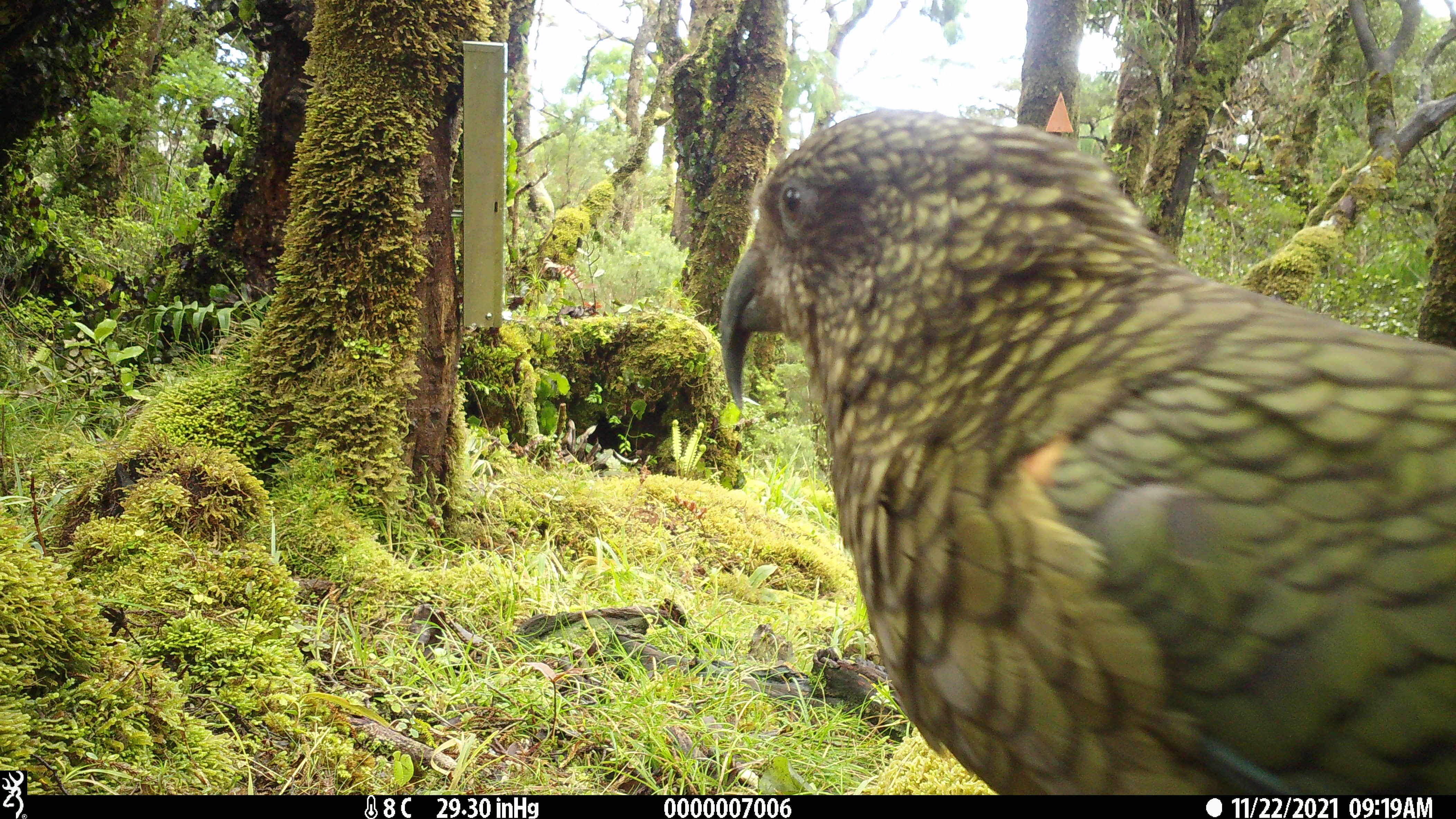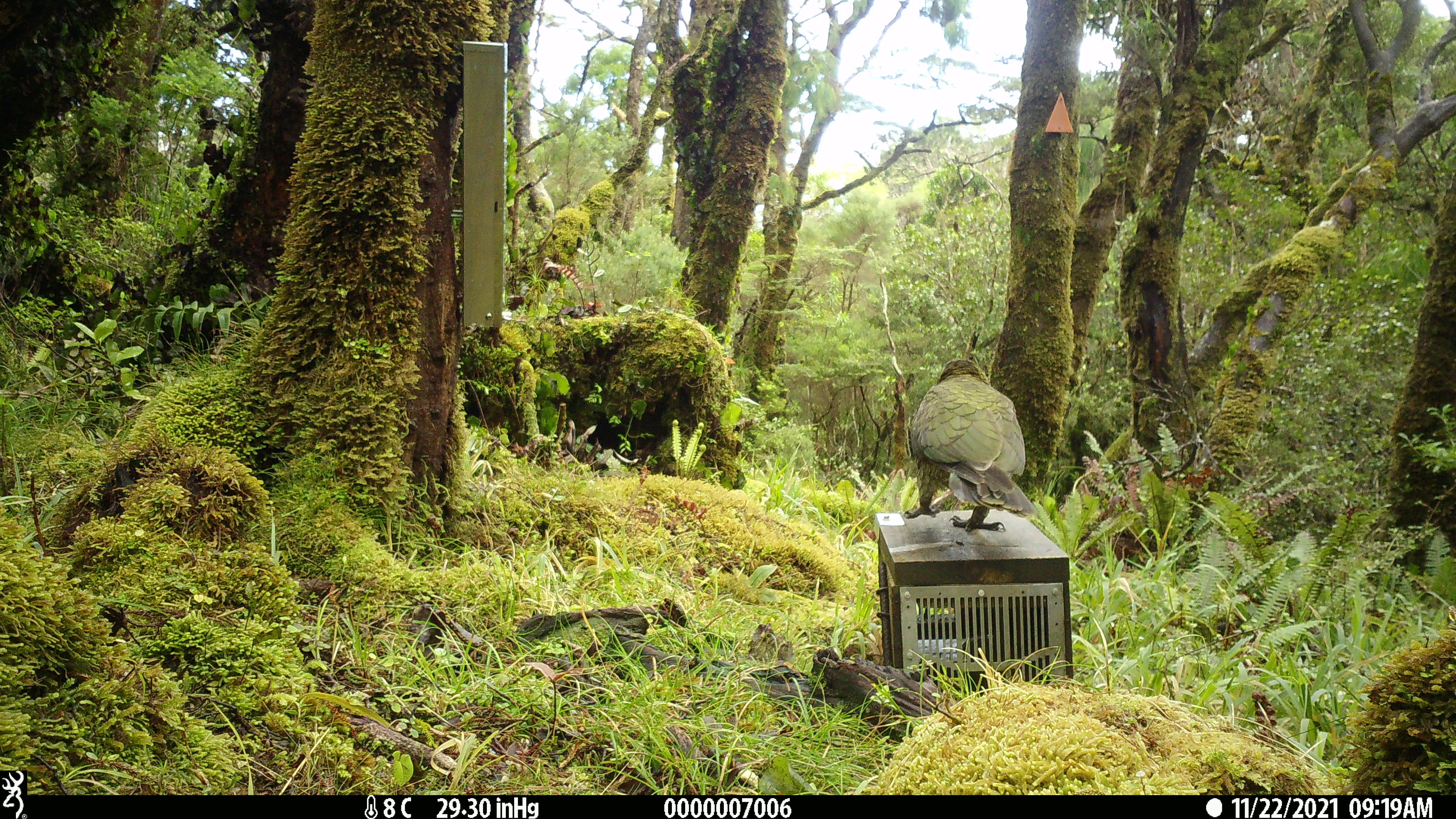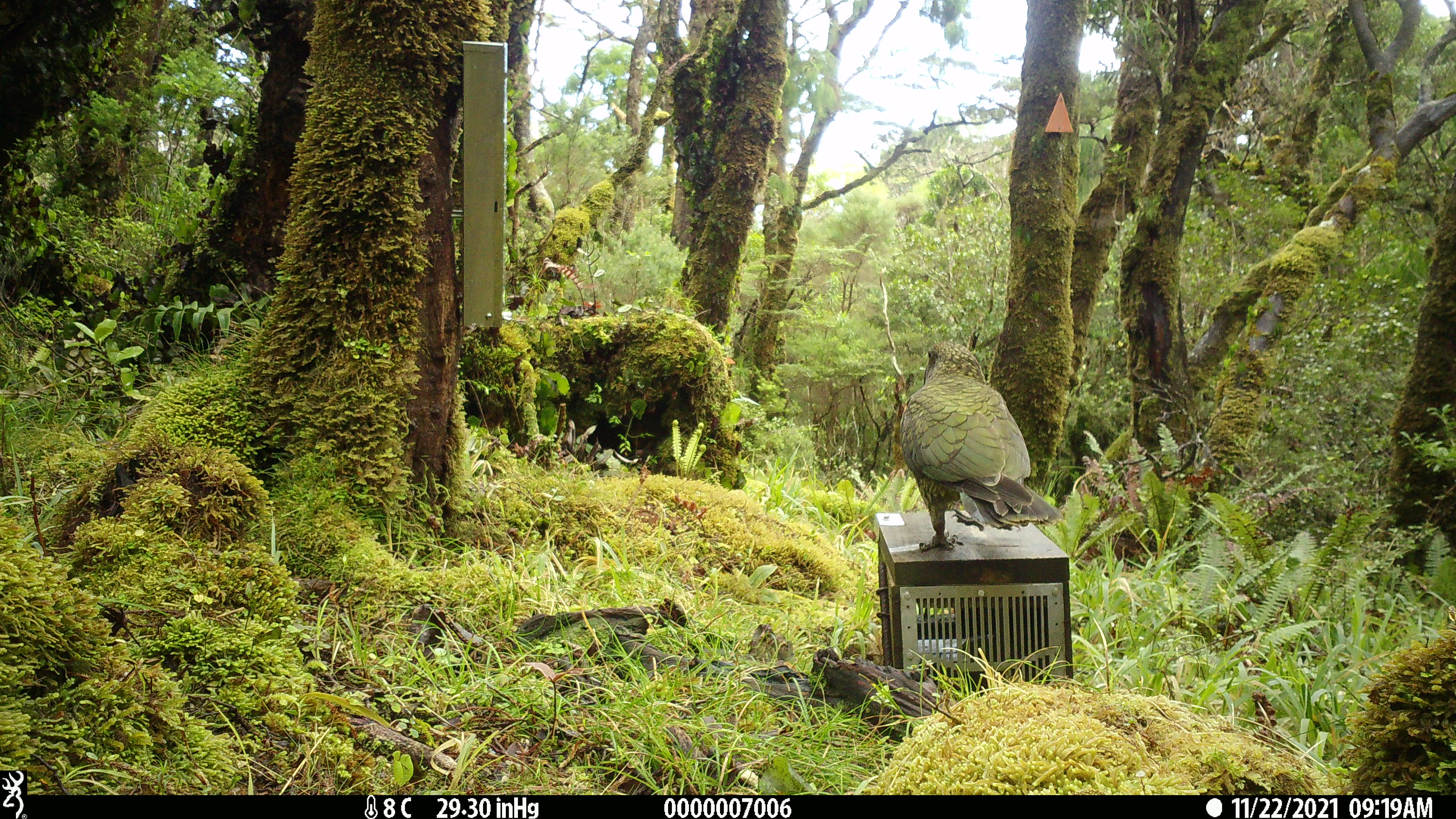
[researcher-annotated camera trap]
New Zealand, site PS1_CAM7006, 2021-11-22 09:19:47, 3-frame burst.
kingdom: Animalia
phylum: Chordata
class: Aves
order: Psittaciformes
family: Strigopidae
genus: Nestor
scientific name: Nestor notabilis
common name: kea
Kea (Nestor notabilis).